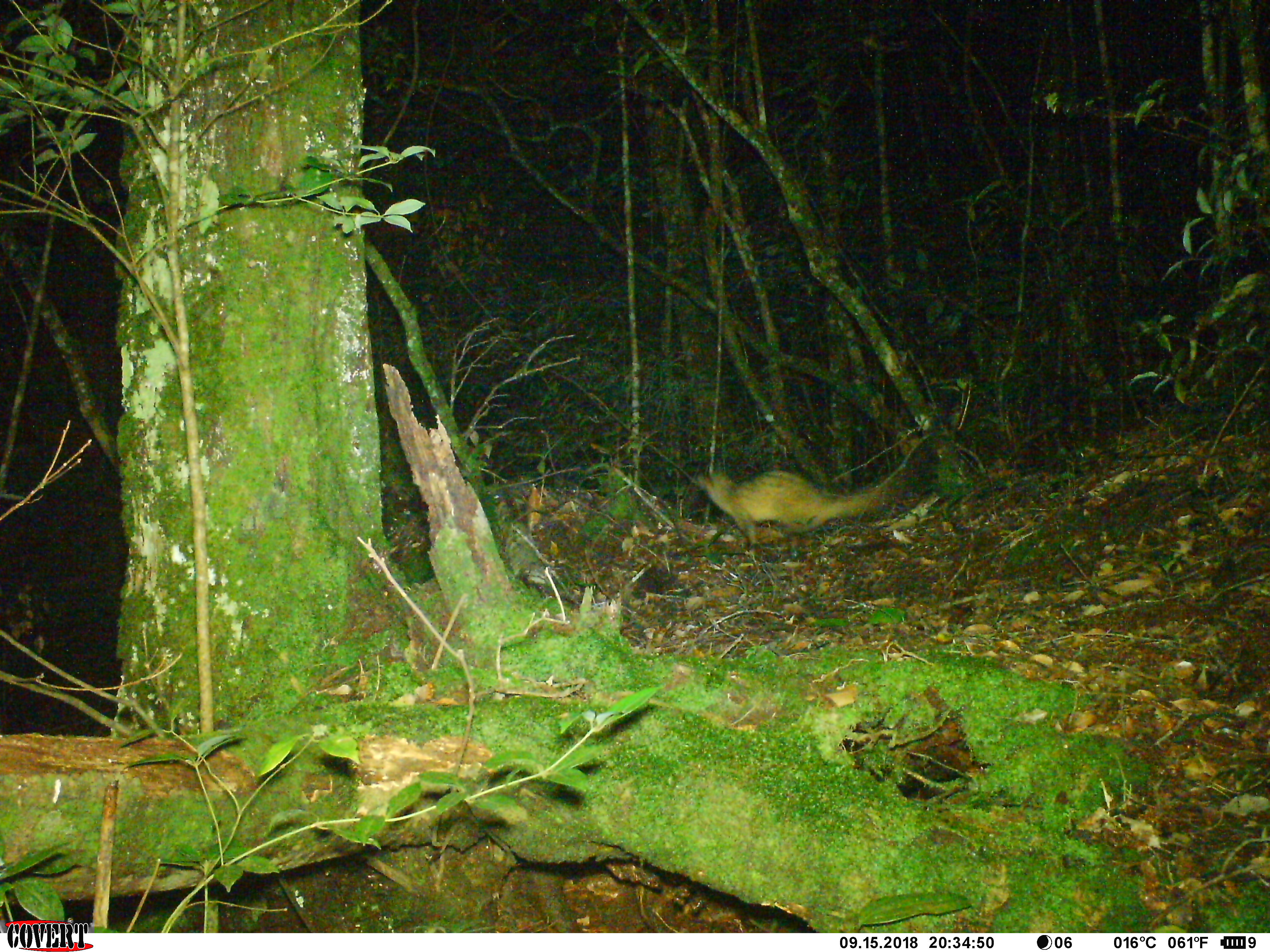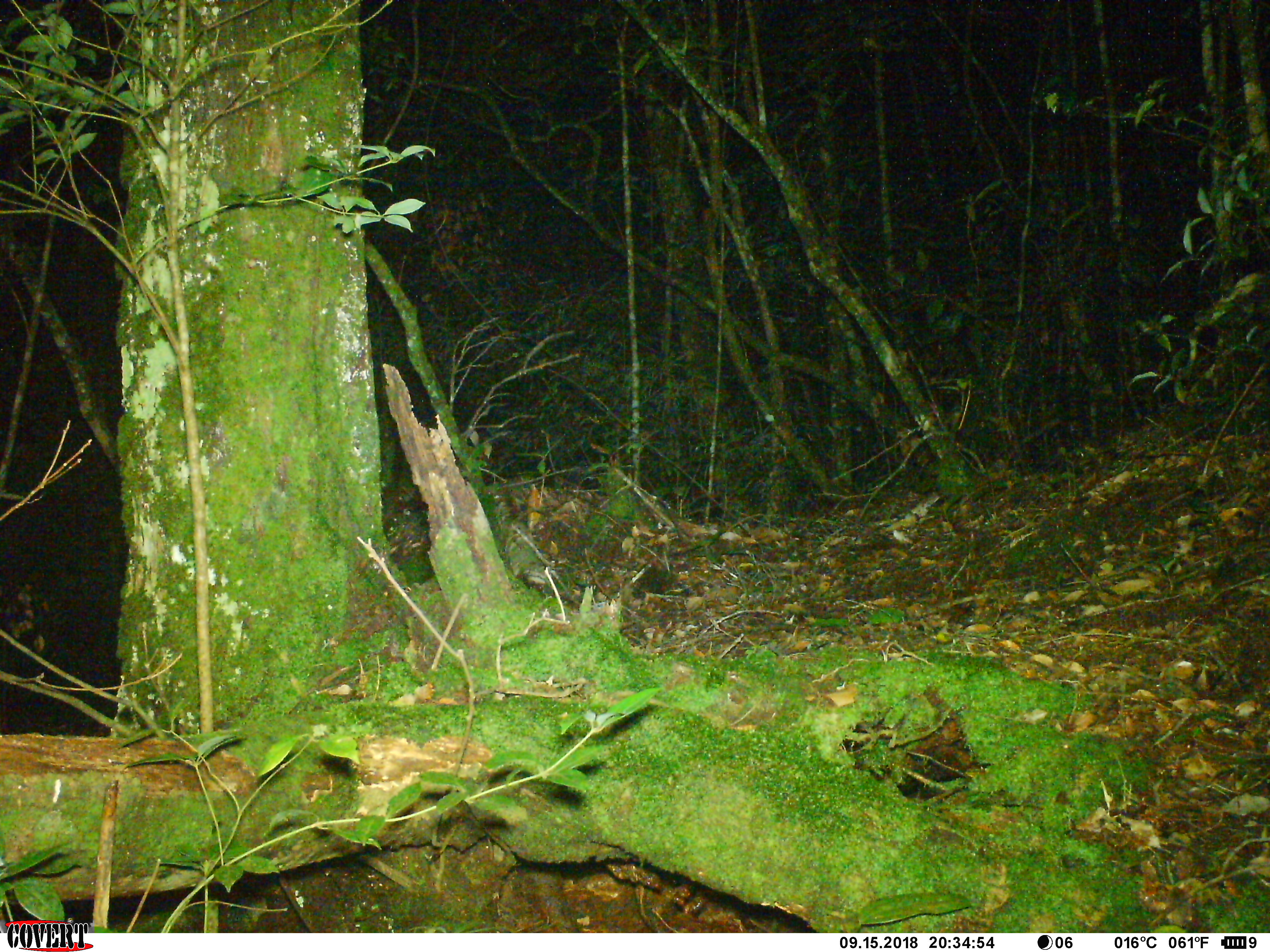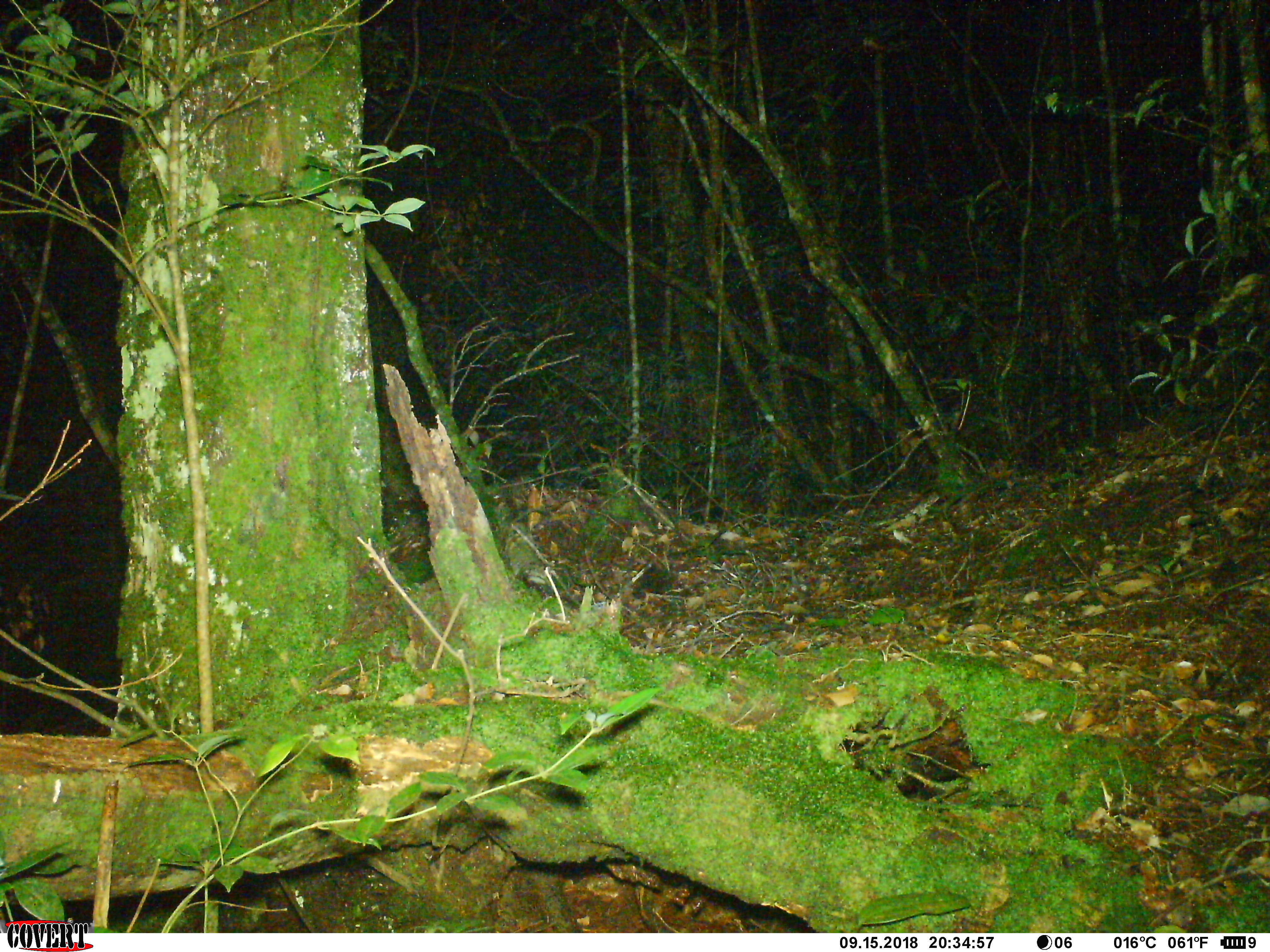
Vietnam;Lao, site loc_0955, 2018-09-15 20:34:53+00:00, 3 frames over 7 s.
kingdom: Animalia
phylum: Chordata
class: Mammalia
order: Carnivora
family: Viverridae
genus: Paradoxurus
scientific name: Paradoxurus hermaphroditus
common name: common palm civet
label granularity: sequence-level